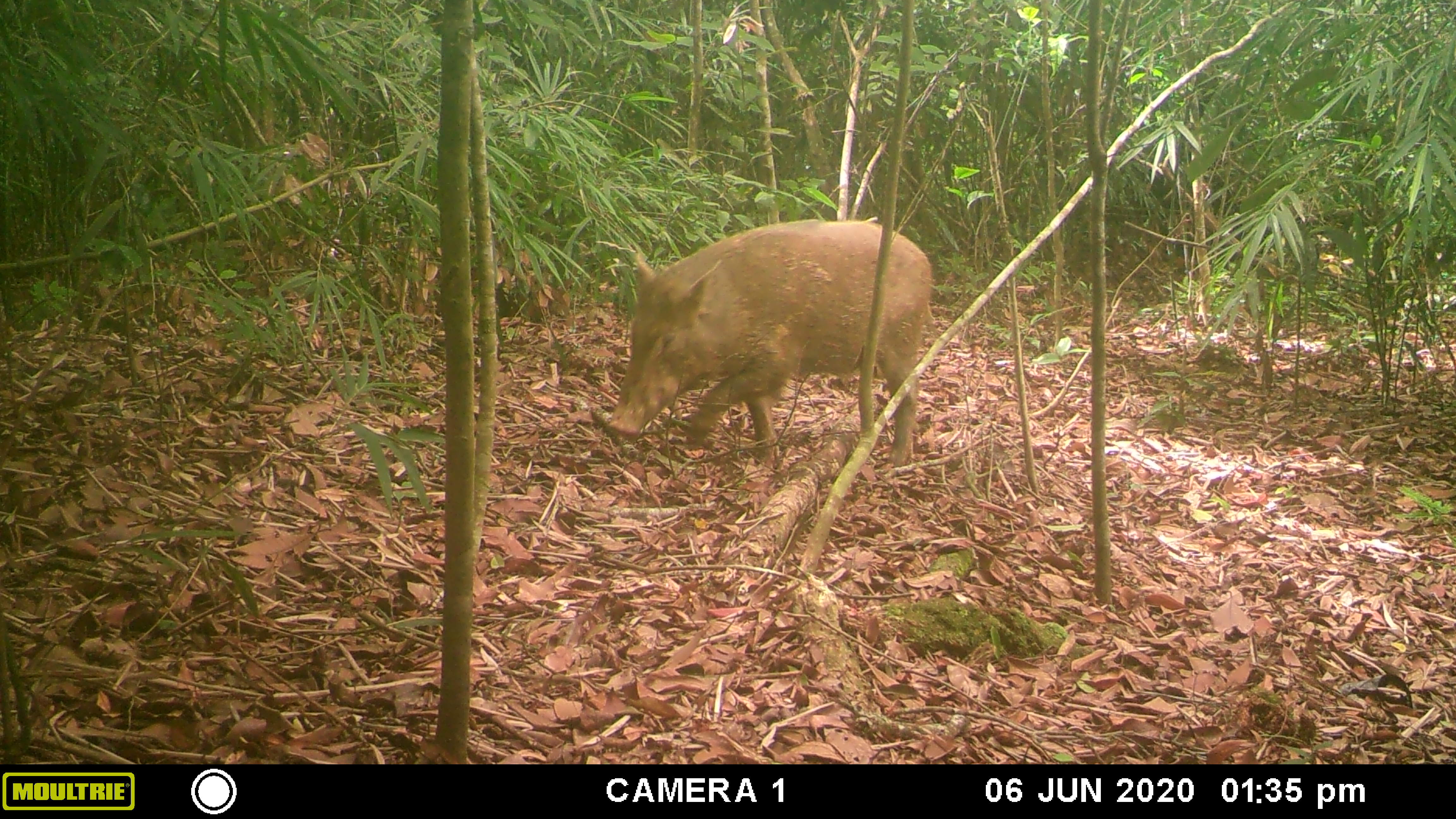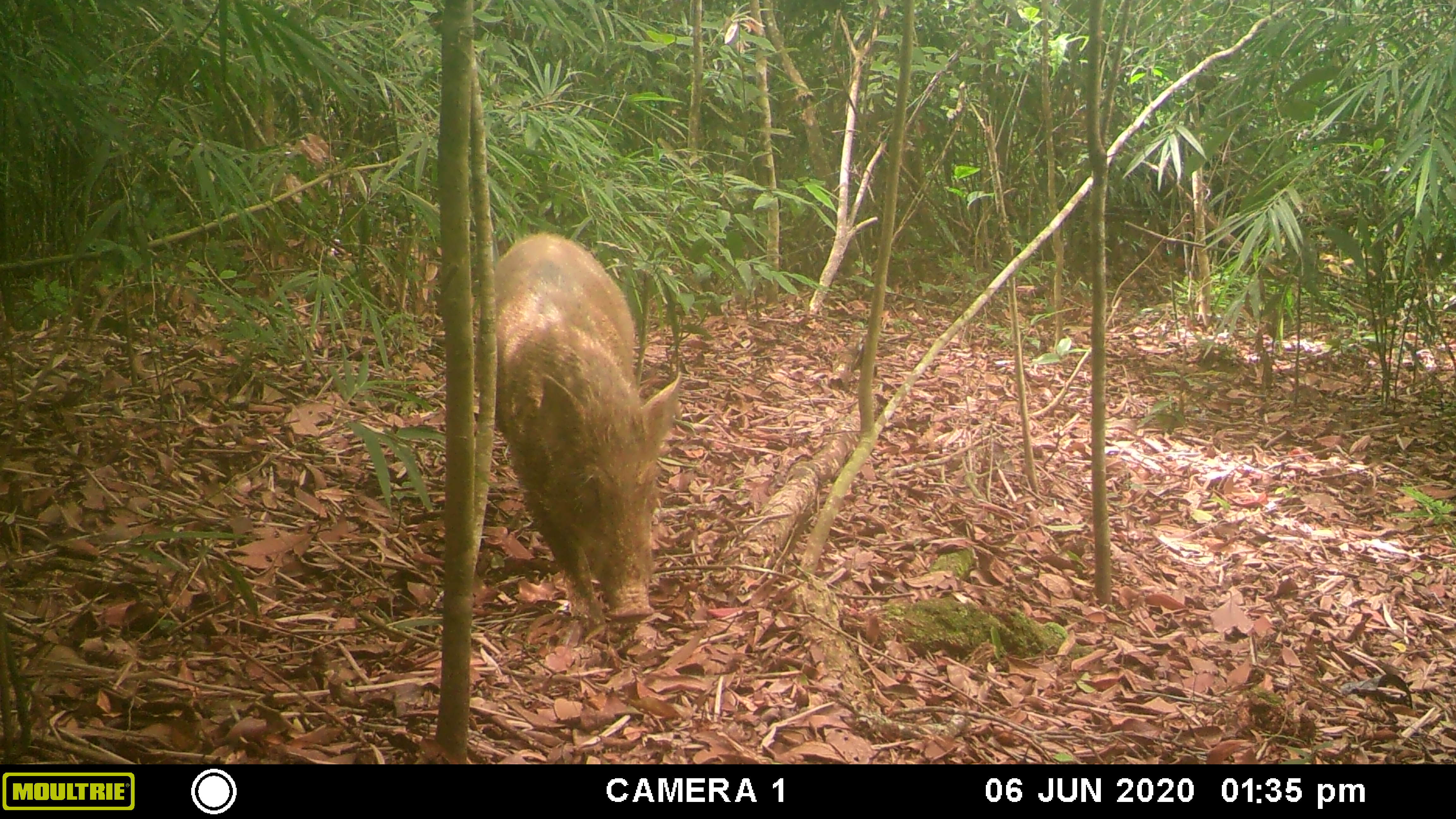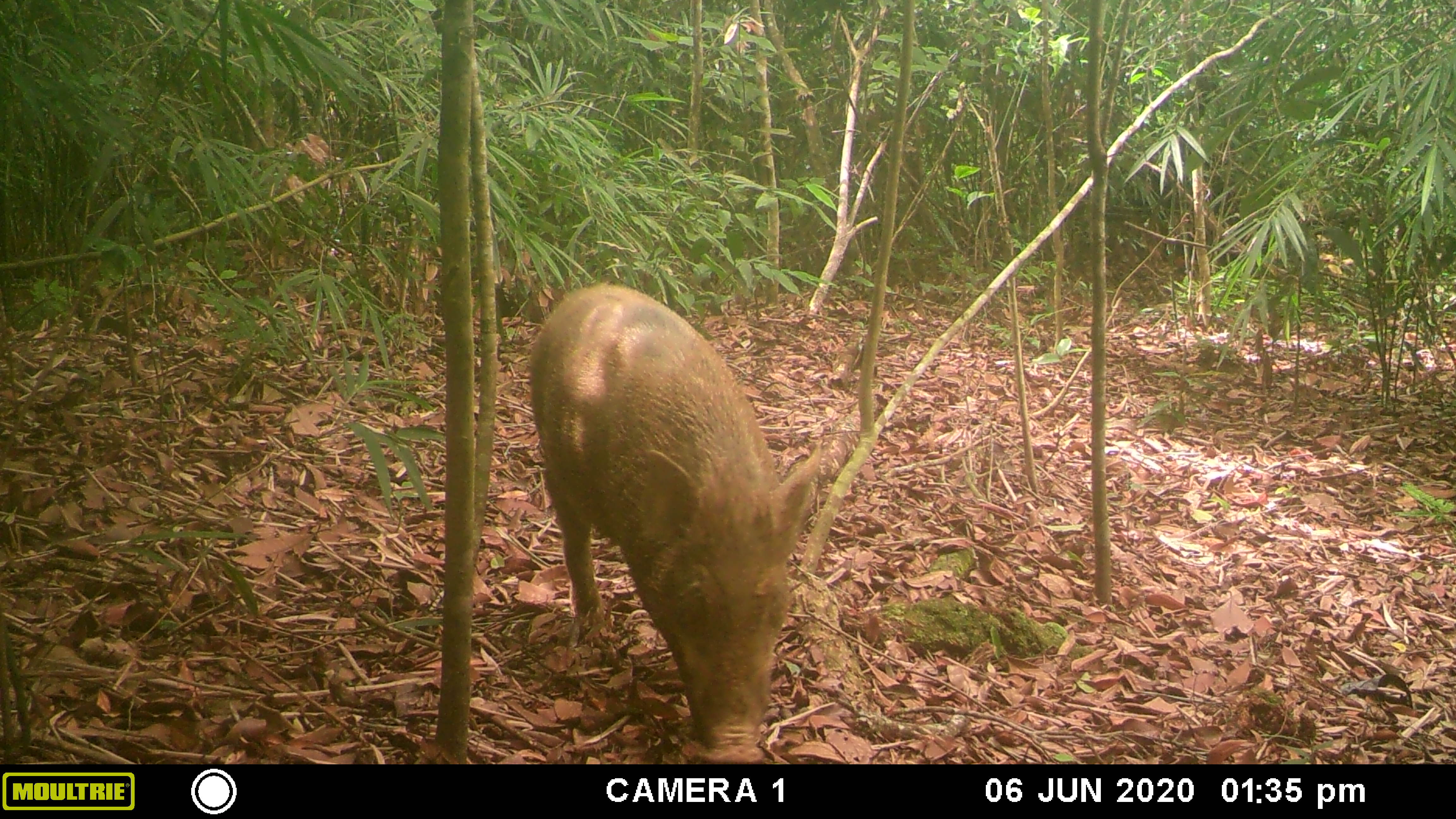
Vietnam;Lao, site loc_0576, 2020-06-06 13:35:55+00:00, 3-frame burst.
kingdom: Animalia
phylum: Chordata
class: Mammalia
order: Artiodactyla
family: Suidae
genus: Sus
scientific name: Sus scrofa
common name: eurasian wild pig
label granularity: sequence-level